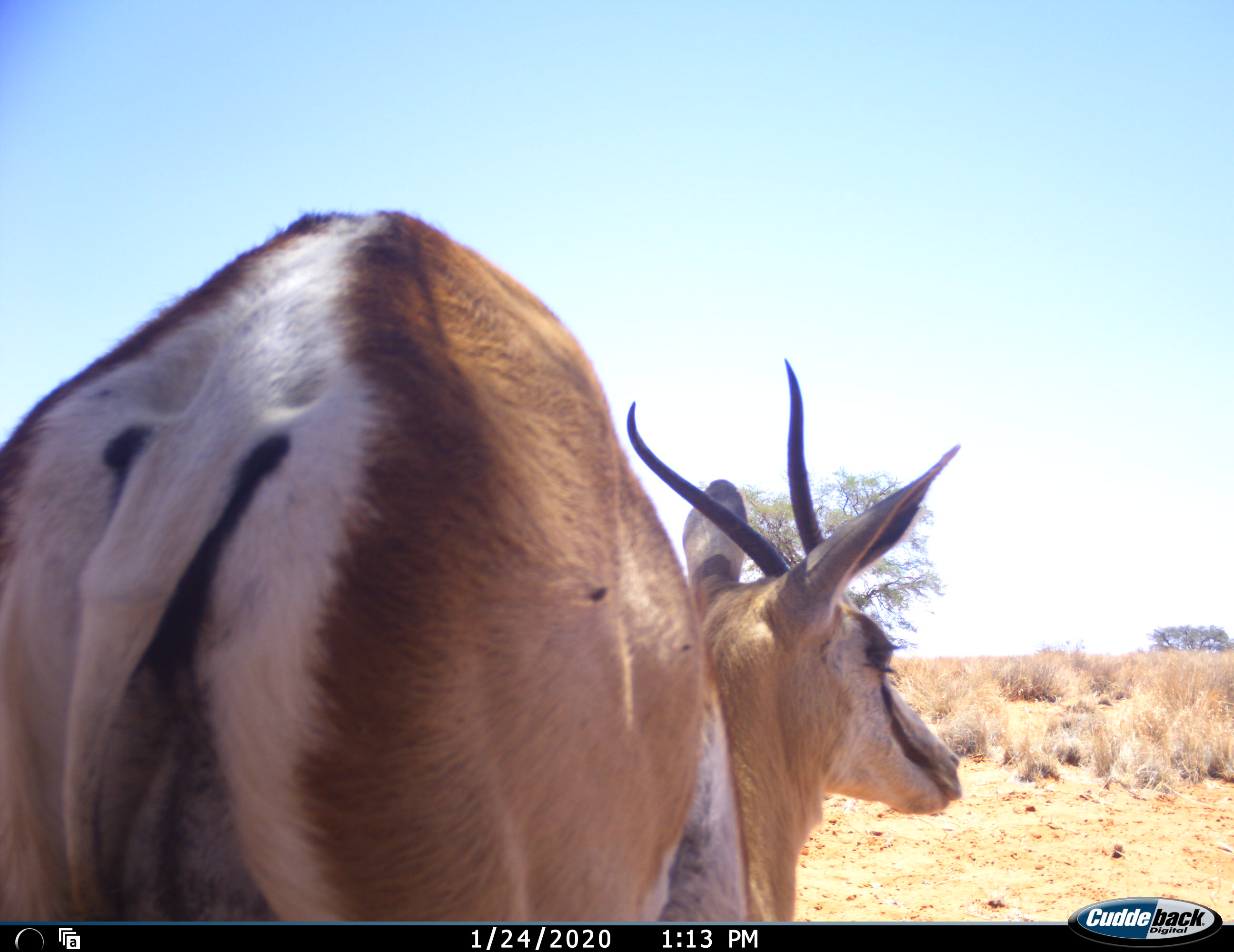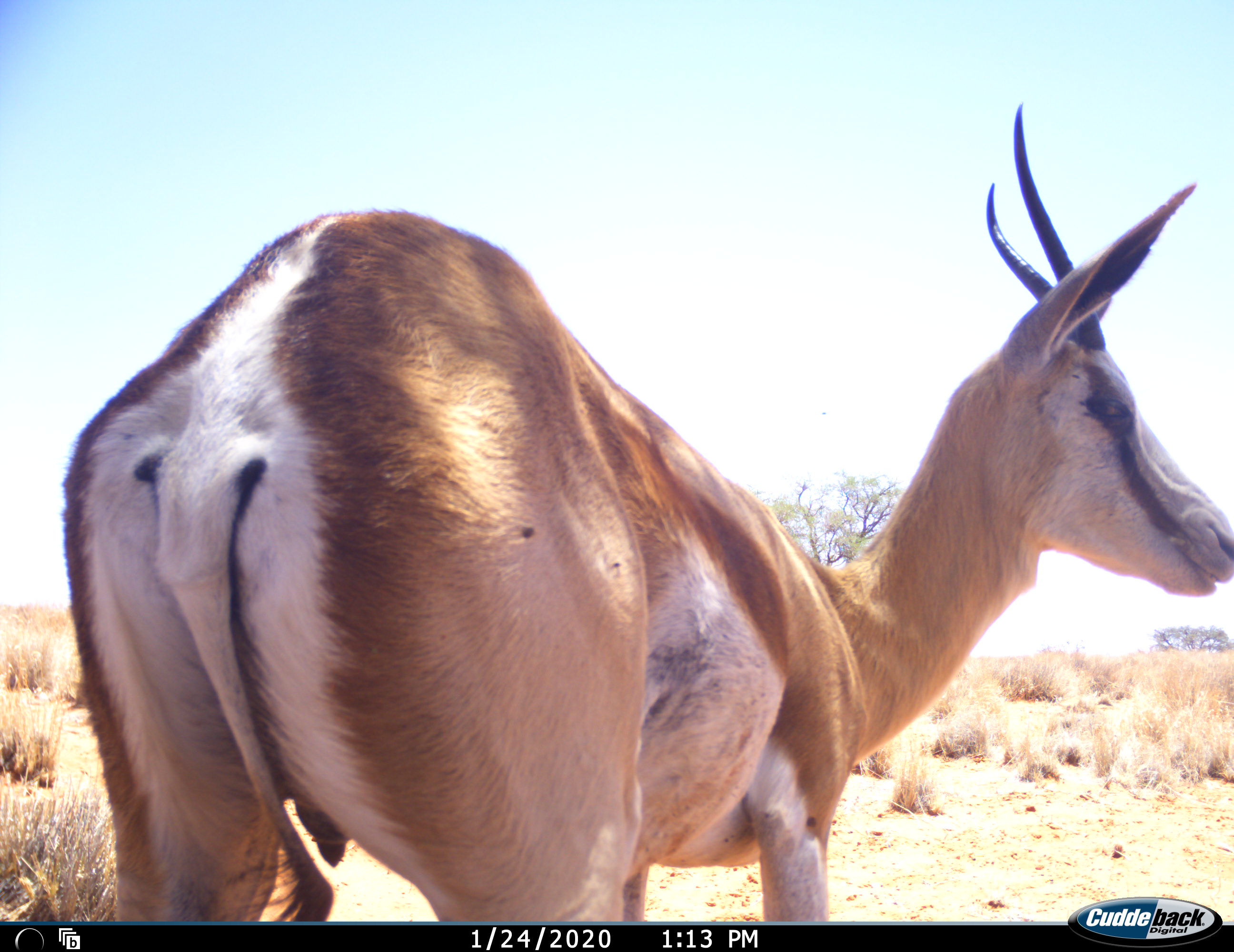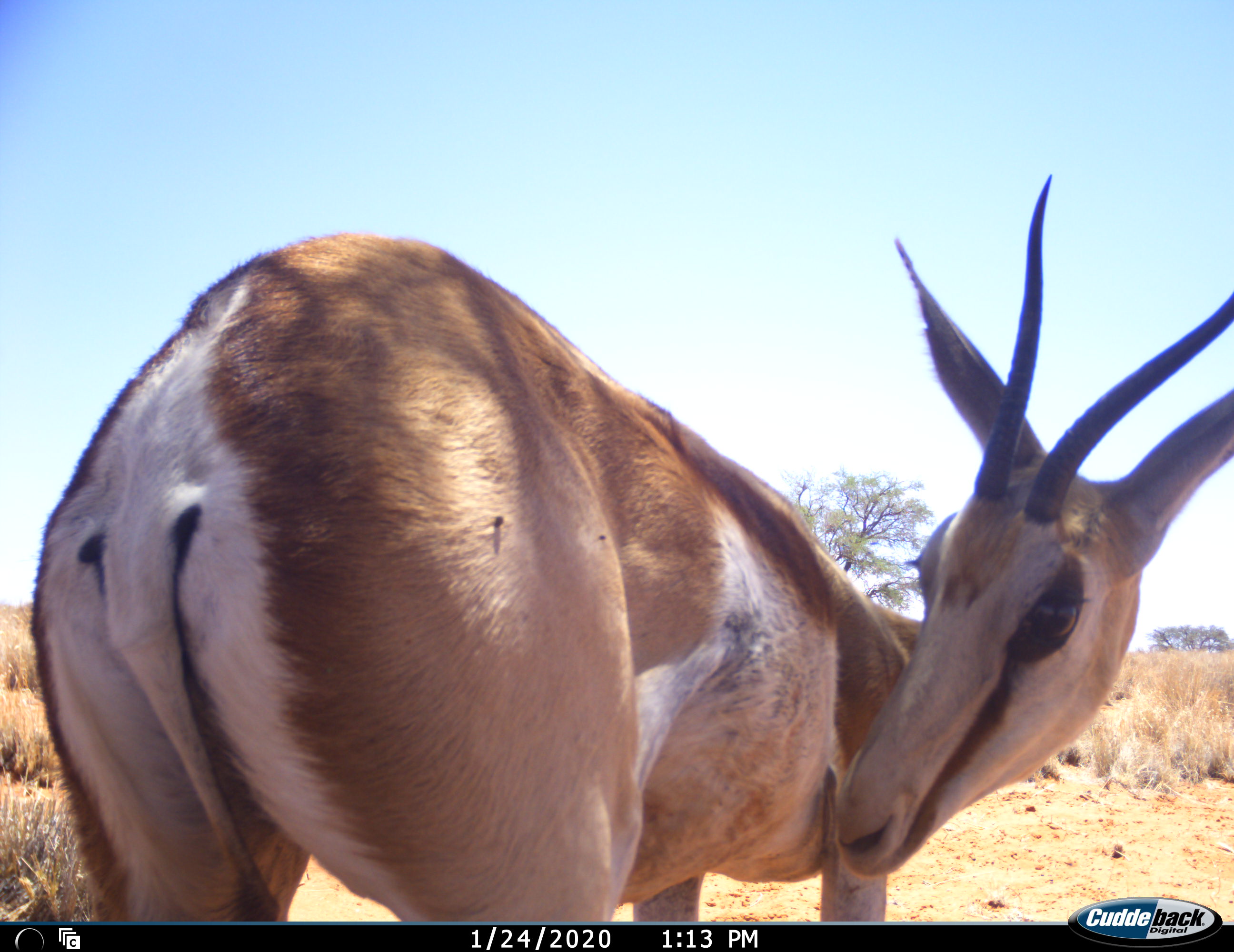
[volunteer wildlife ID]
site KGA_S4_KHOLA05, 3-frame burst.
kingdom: Animalia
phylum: Chordata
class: Mammalia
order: Artiodactyla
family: Bovidae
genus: Antidorcas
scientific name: Antidorcas marsupialis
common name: springbok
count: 1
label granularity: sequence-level